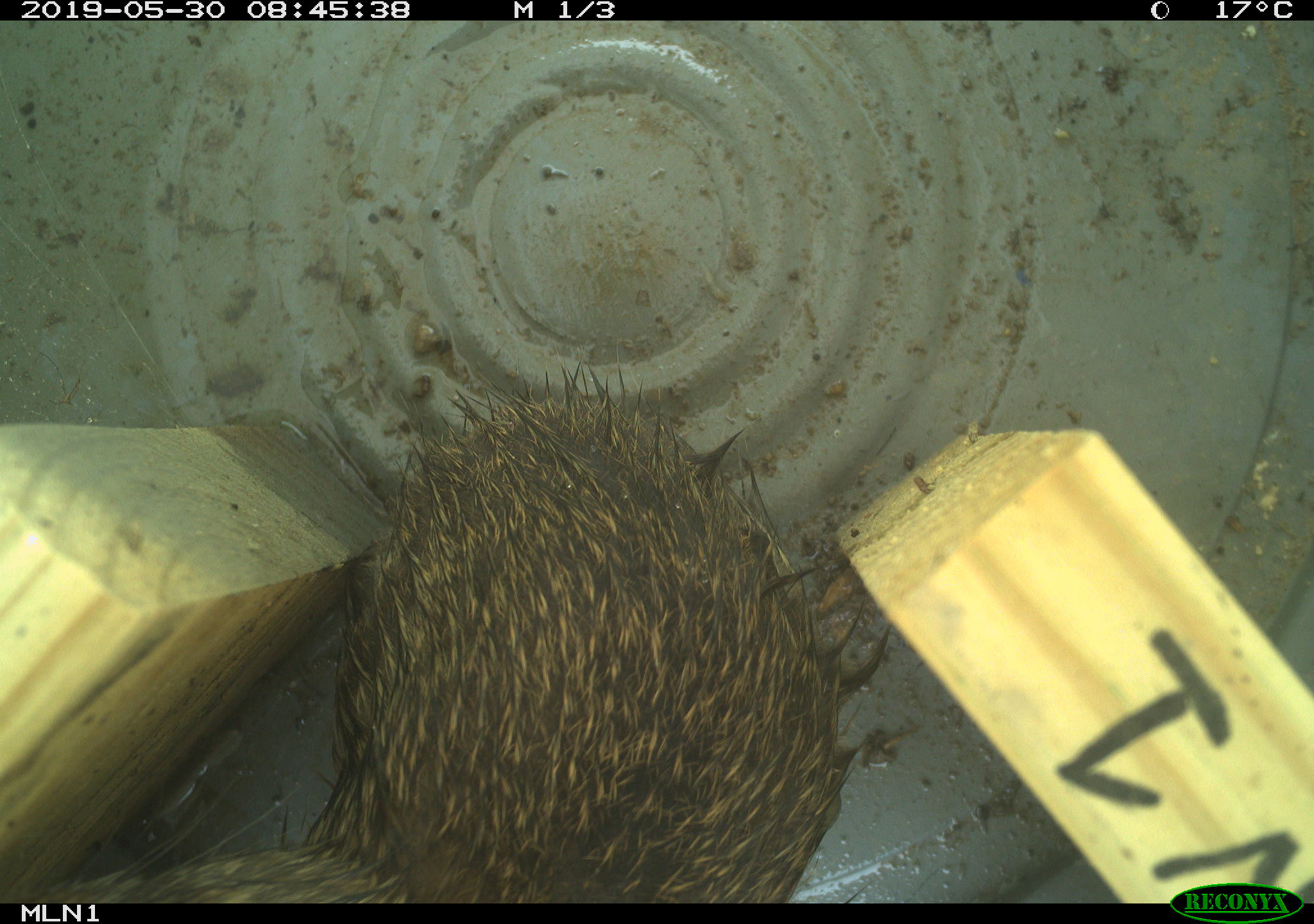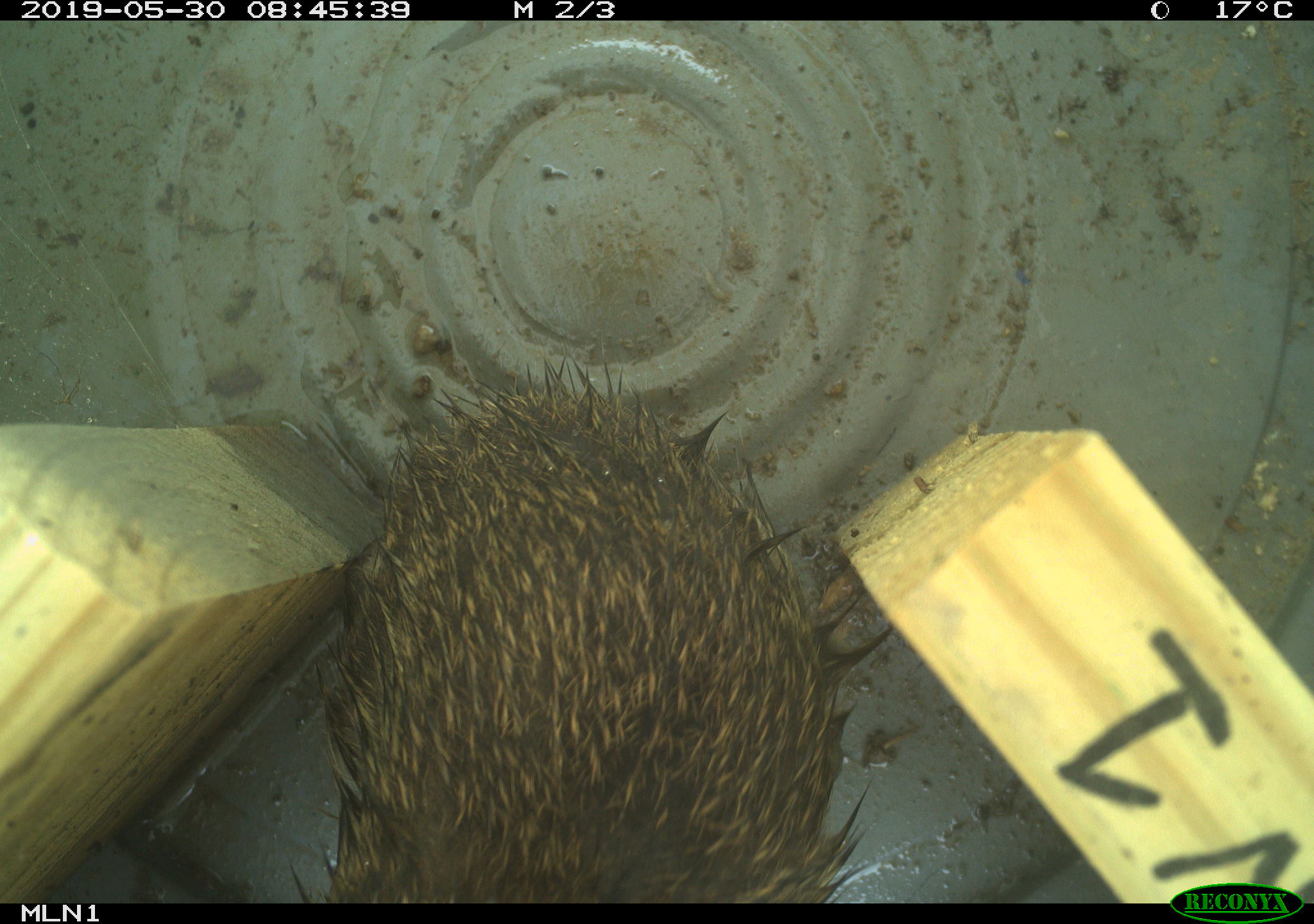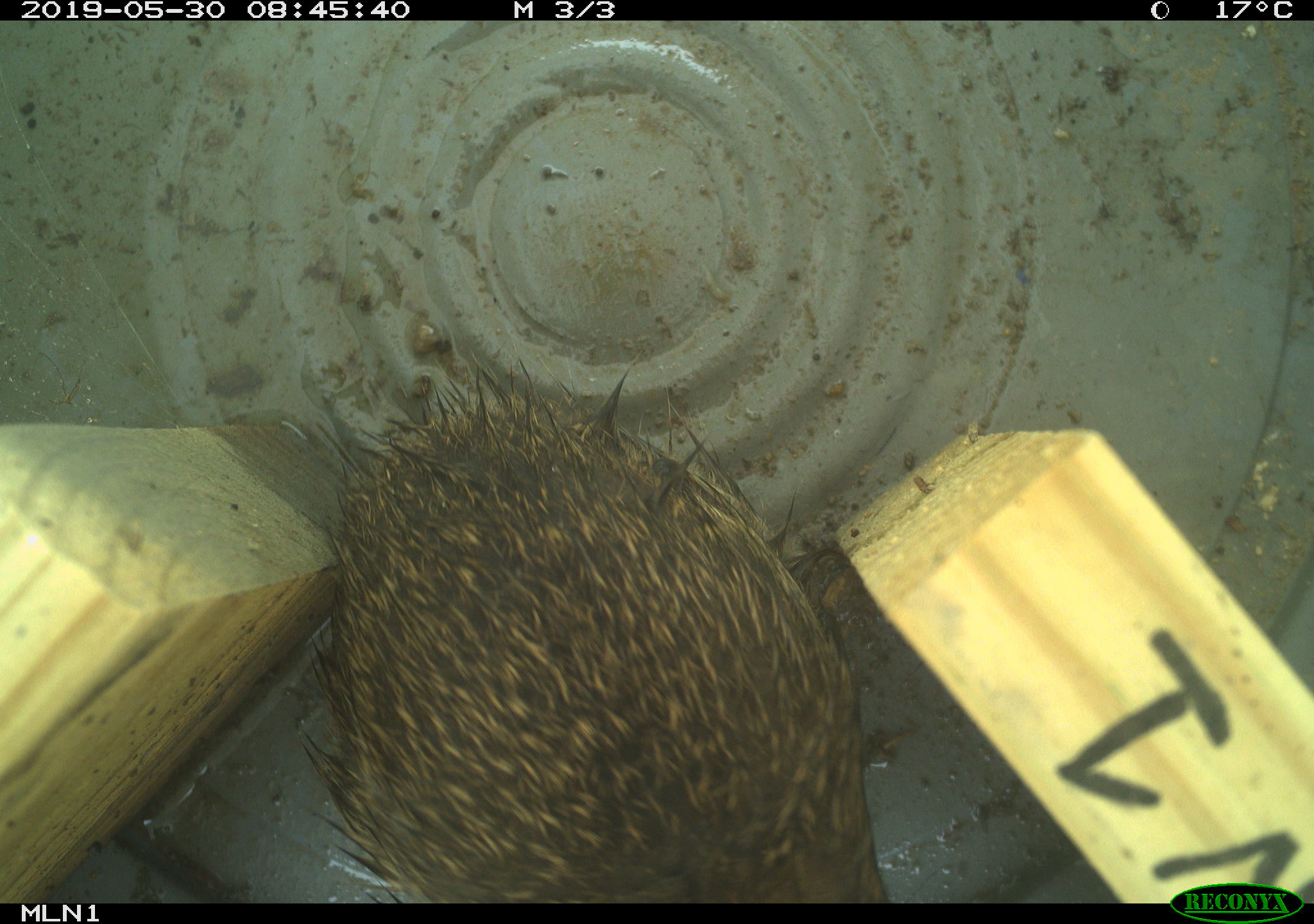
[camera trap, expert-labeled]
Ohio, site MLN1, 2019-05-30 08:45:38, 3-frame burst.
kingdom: Animalia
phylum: Chordata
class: Mammalia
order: Lagomorpha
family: Leporidae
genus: Sylvilagus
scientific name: Sylvilagus floridanus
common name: eastern cottontail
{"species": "eastern cottontail (Sylvilagus floridanus)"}